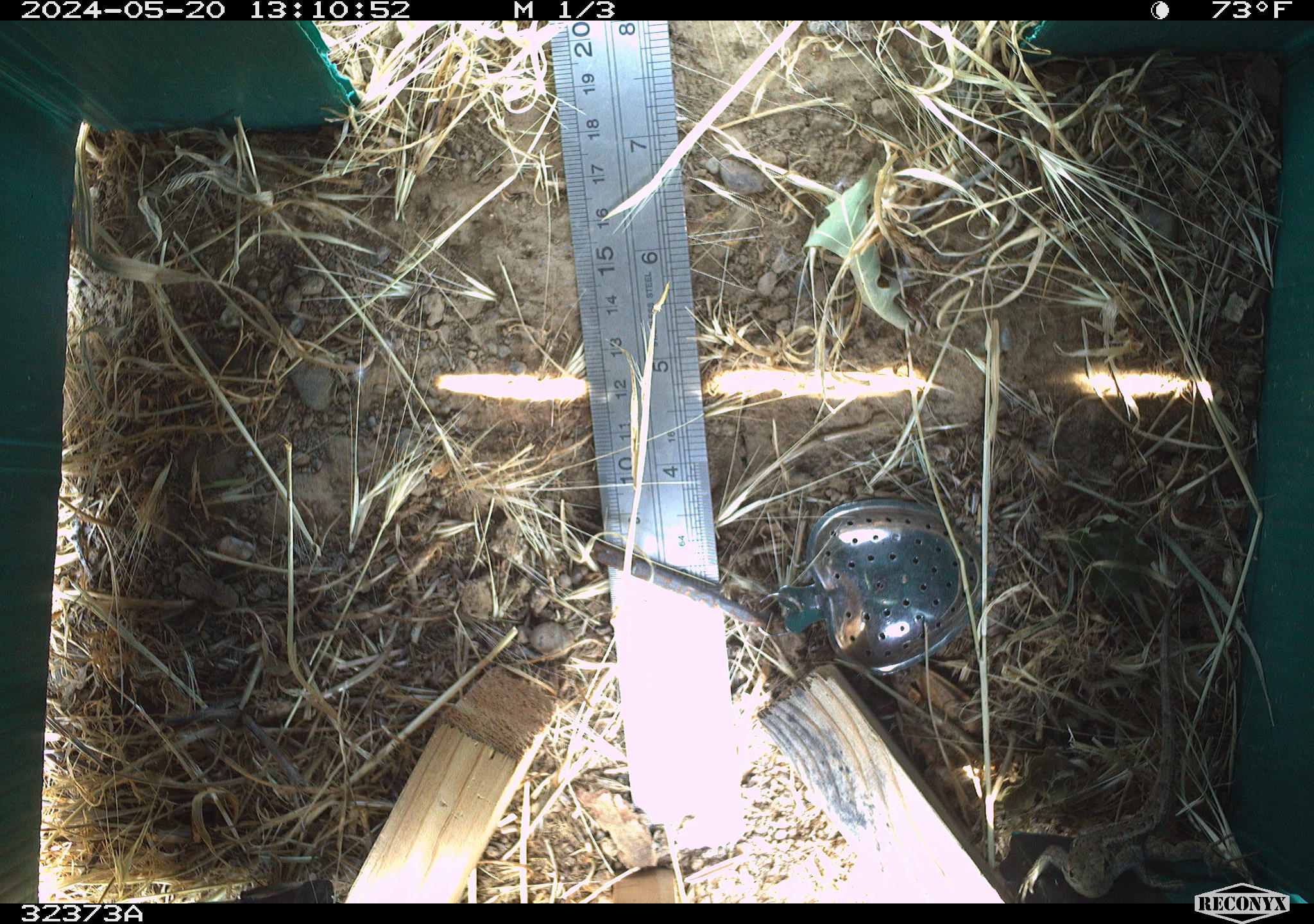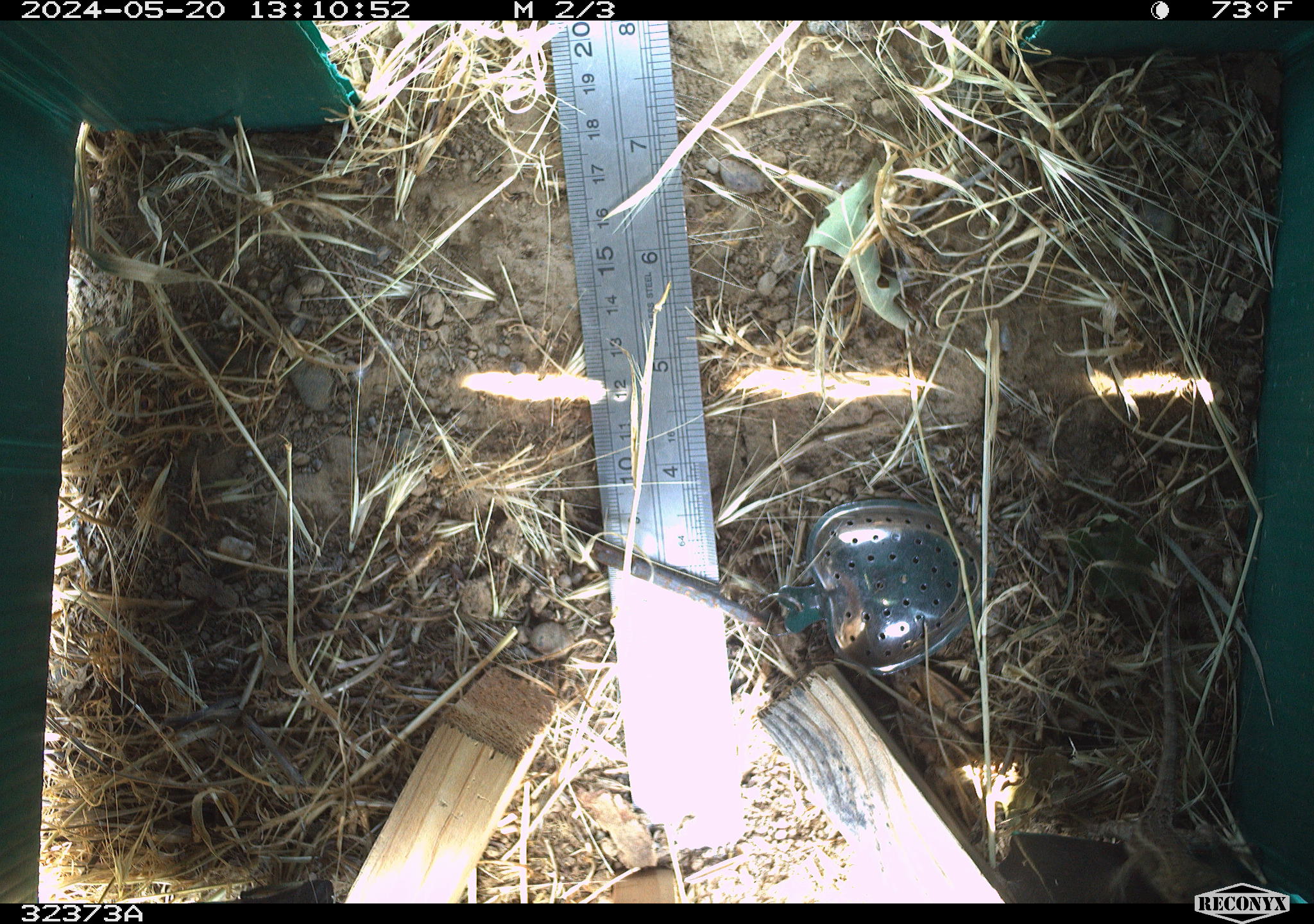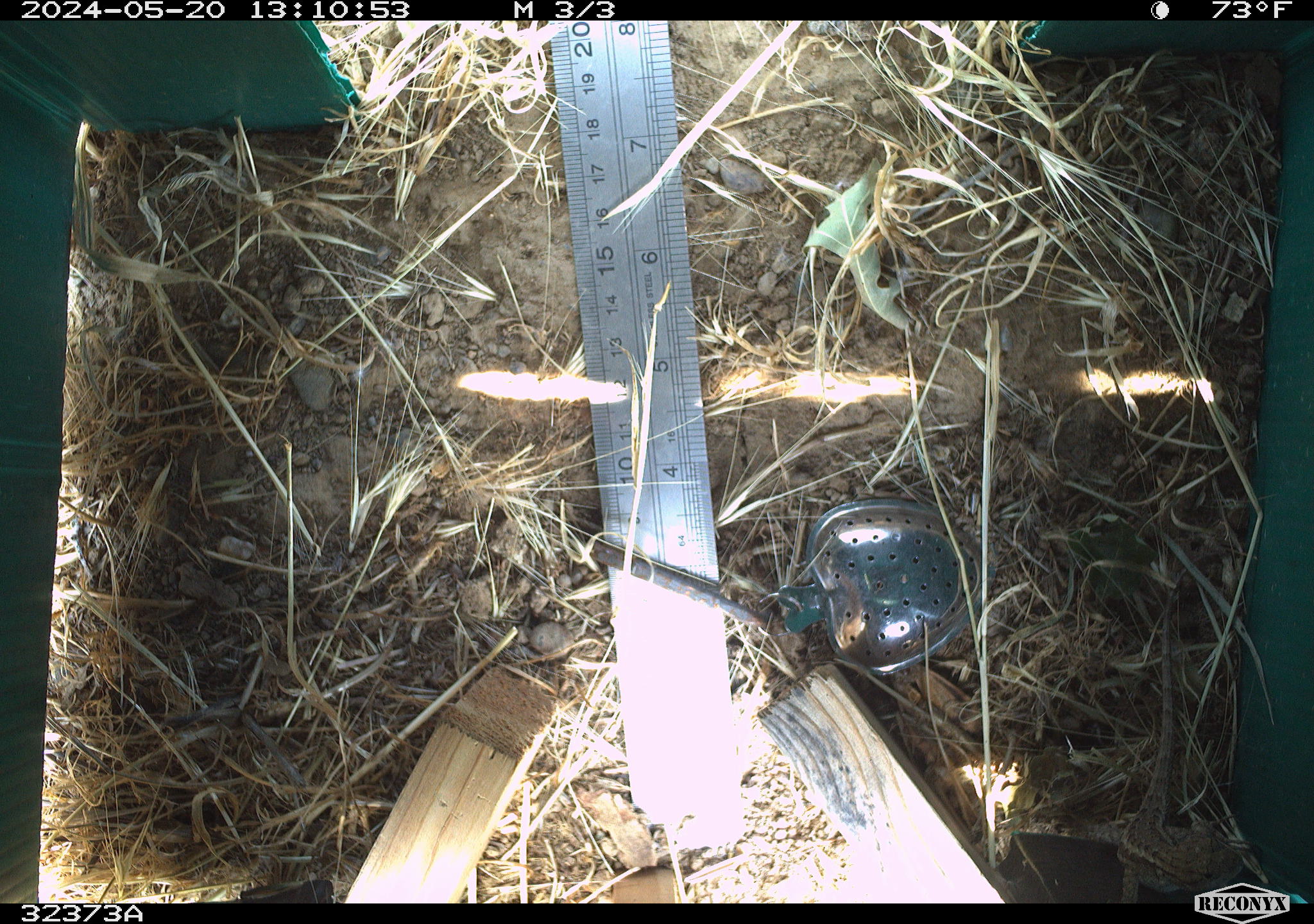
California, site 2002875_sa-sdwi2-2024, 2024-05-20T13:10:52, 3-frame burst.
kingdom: Animalia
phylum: Chordata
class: Reptilia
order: Squamata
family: Phrynosomatidae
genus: Sceloporus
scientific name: Sceloporus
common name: spiny lizards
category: sceloporus species